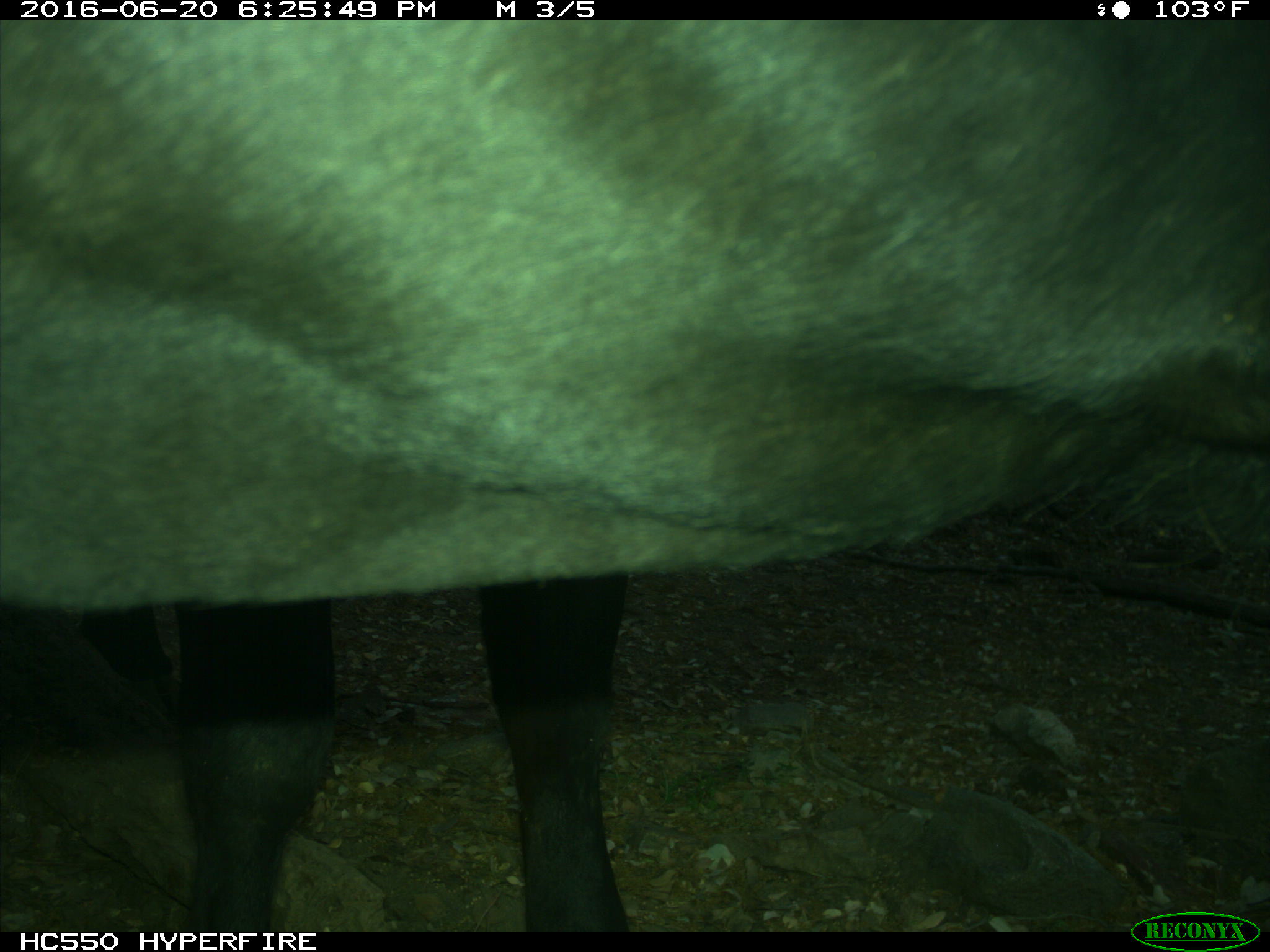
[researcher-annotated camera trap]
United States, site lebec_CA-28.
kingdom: Animalia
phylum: Chordata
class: Mammalia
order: Artiodactyla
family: Bovidae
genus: Bos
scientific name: Bos taurus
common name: domestic cow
Bos taurus (domestic cow).